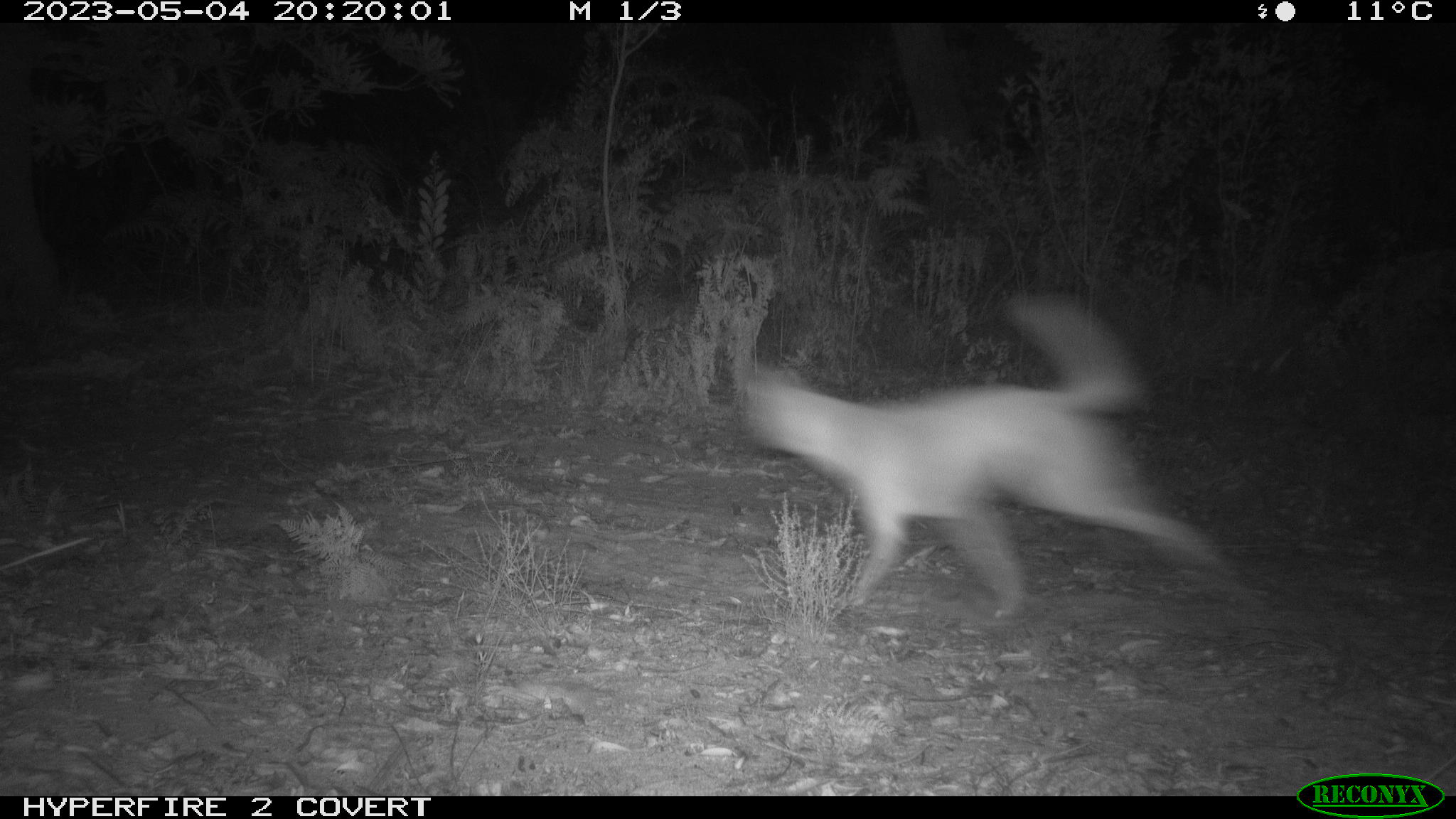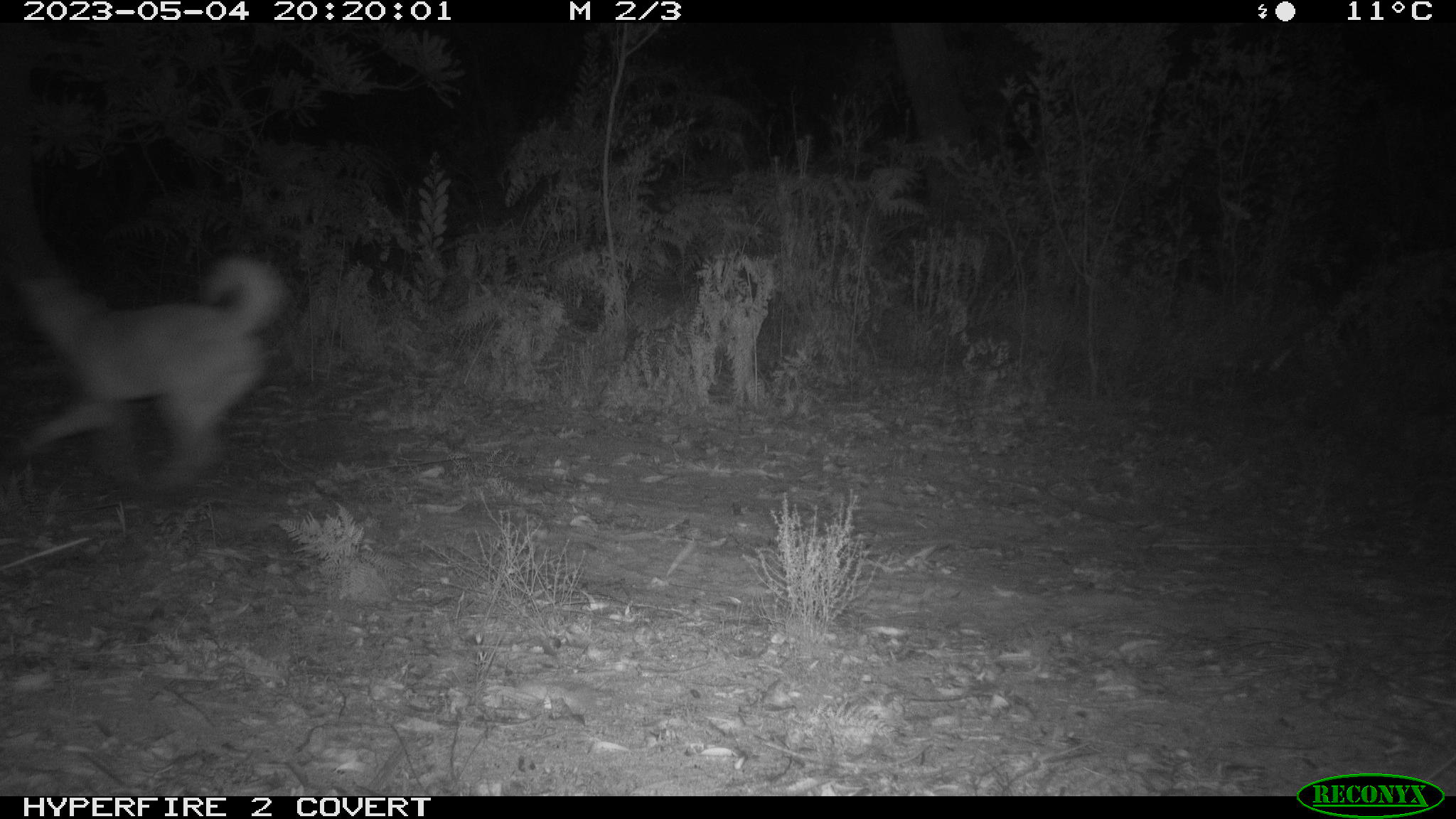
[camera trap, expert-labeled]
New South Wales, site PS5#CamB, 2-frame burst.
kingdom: Animalia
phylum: Chordata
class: Mammalia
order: Carnivora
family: Canidae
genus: Canis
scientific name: Canis familiaris dingo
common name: dingo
Dingo (Canis familiaris dingo).